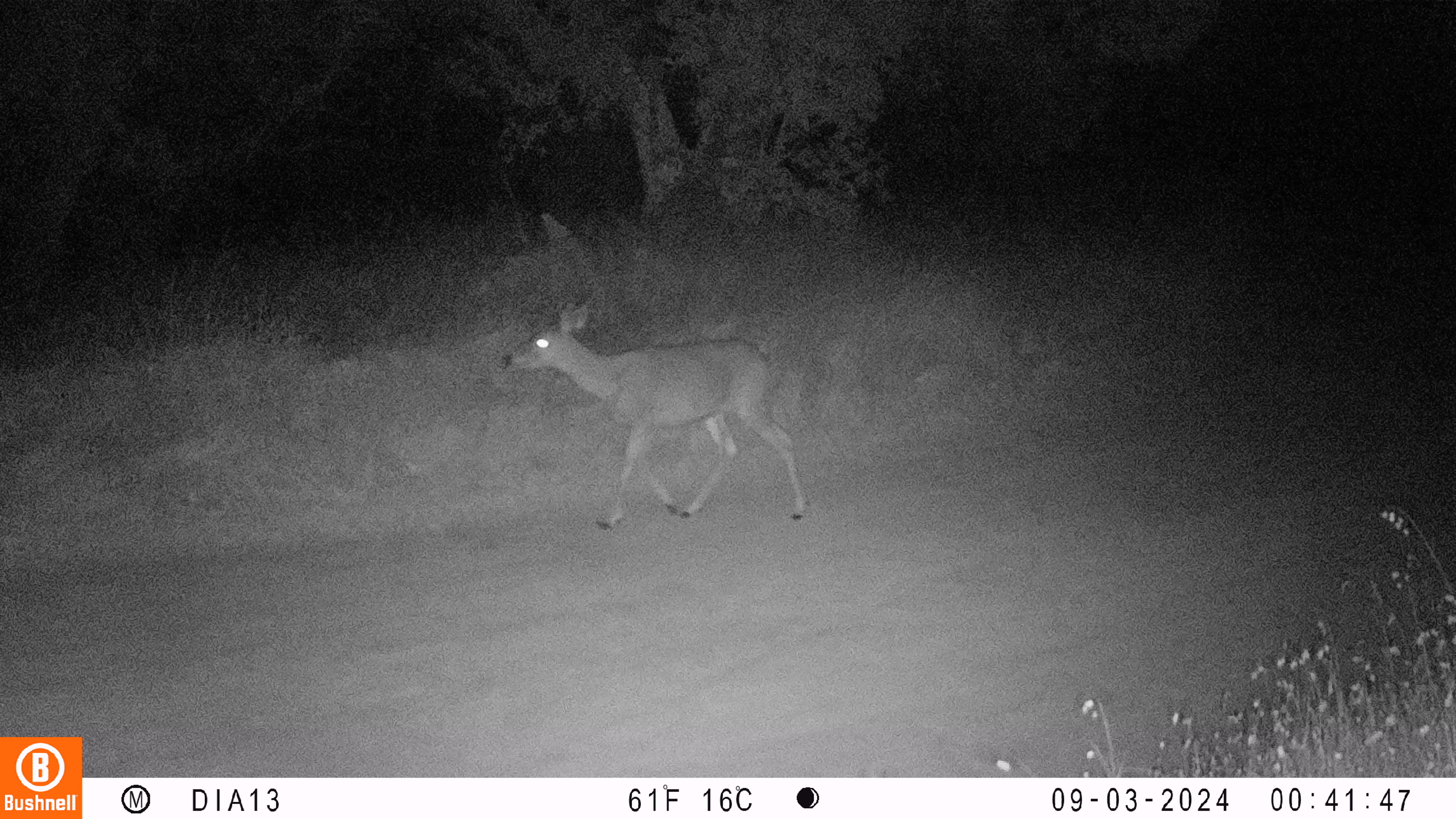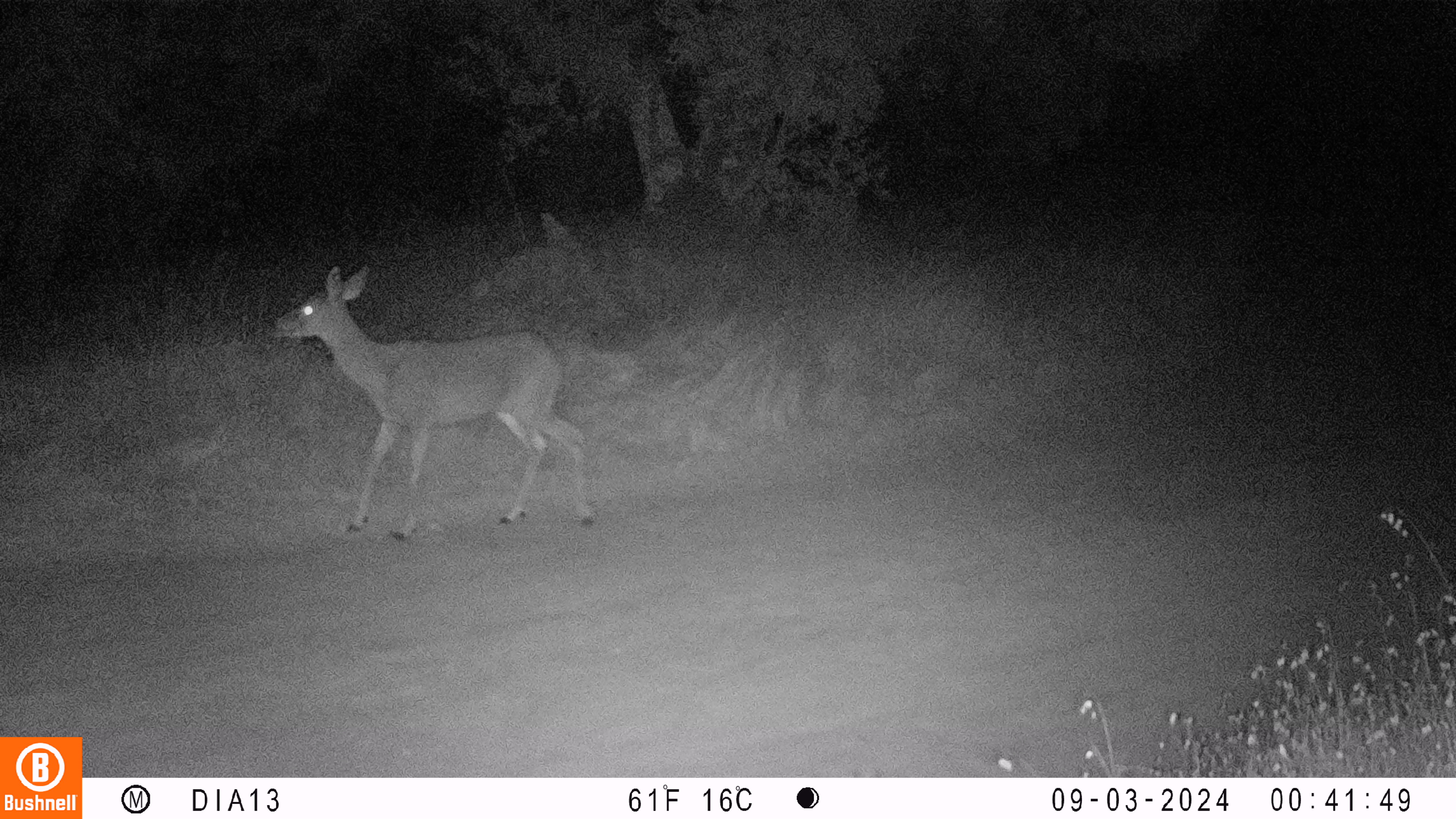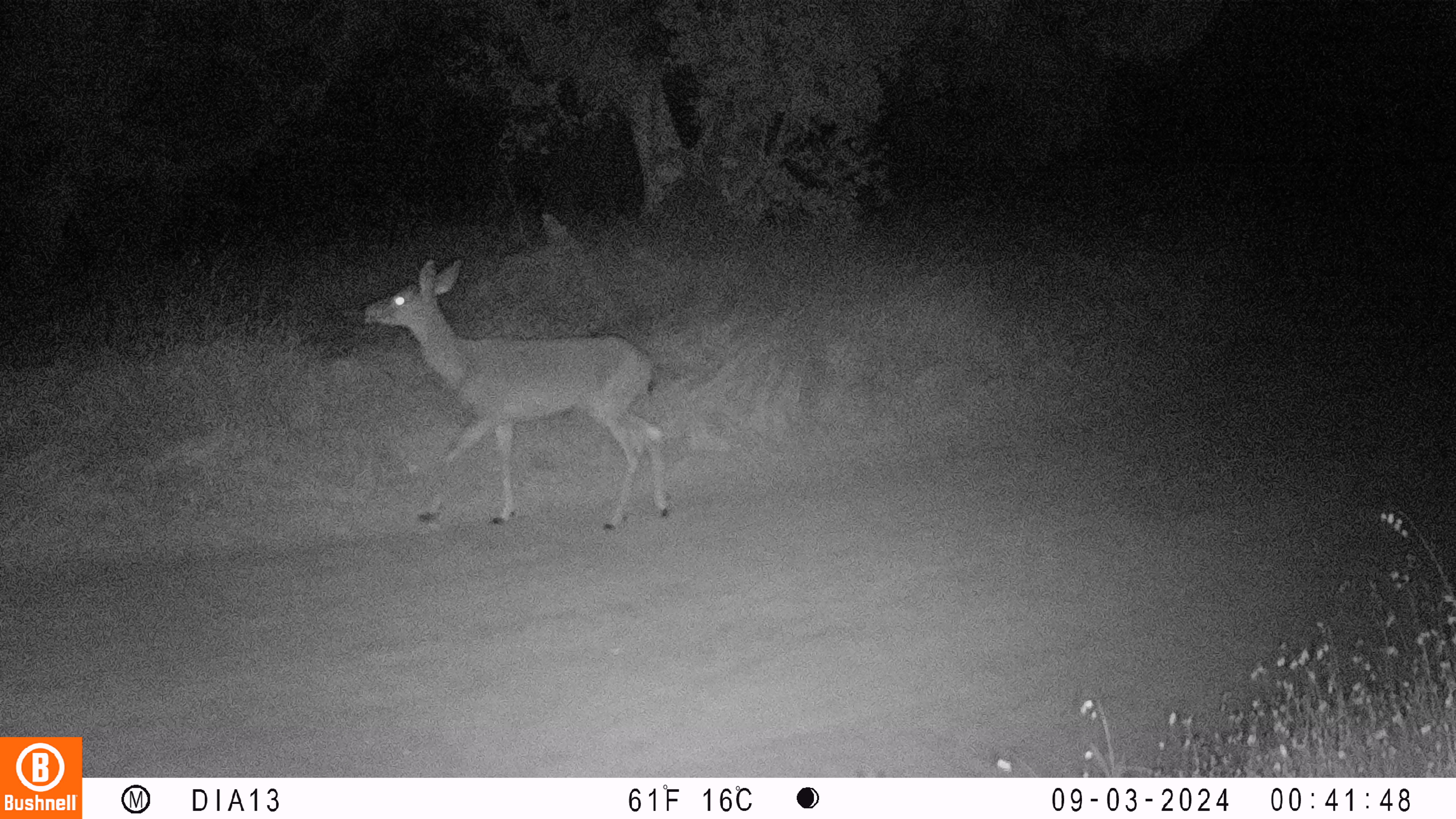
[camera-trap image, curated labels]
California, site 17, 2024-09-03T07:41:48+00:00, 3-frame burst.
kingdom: Animalia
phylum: Chordata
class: Mammalia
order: Artiodactyla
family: Cervidae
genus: Odocoileus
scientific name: Odocoileus hemionus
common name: mule deer